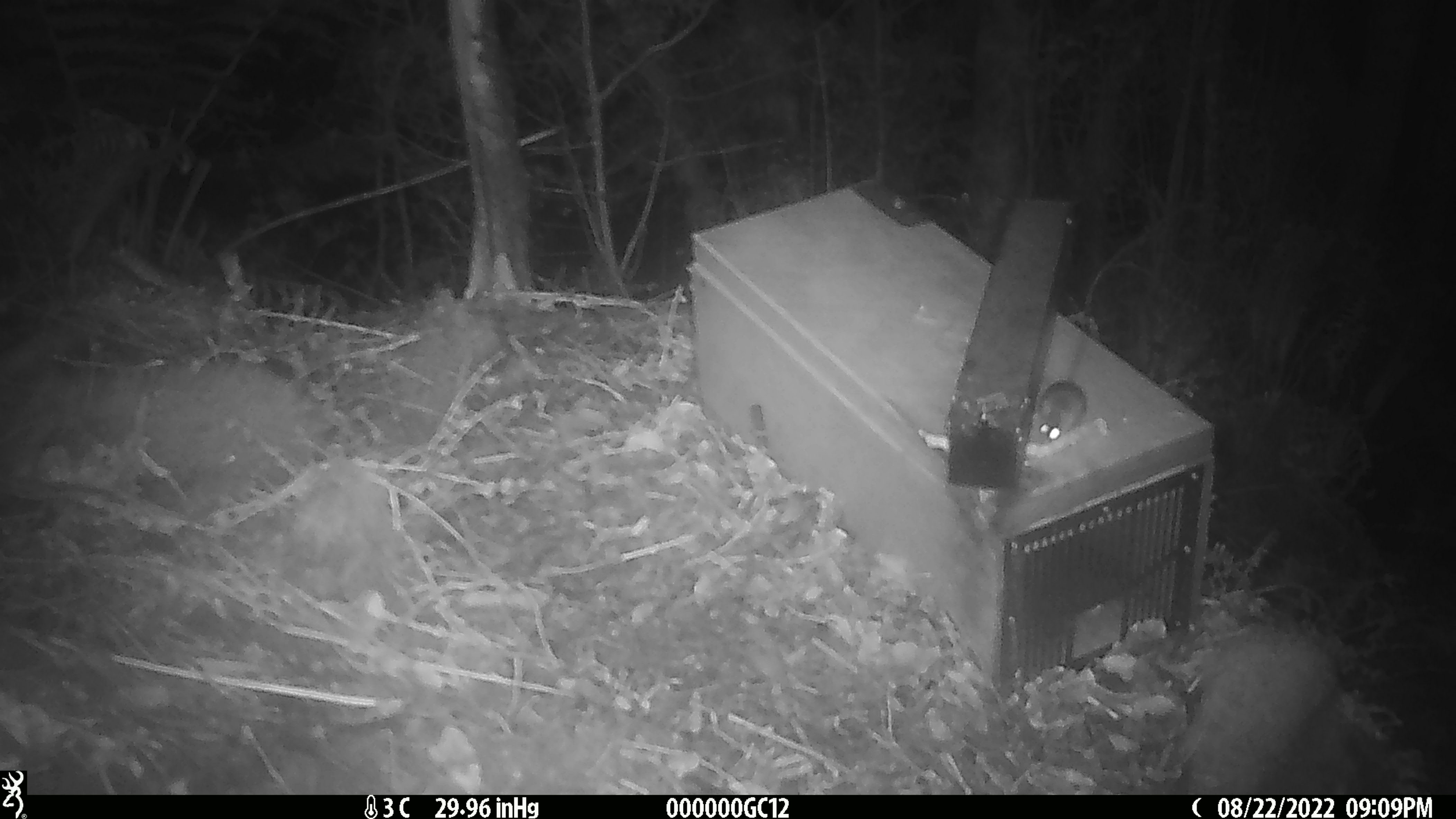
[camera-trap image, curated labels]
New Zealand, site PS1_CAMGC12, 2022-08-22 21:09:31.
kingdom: Animalia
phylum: Chordata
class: Mammalia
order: Rodentia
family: Muridae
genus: Mus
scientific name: Mus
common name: mouse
Mouse (Mus).